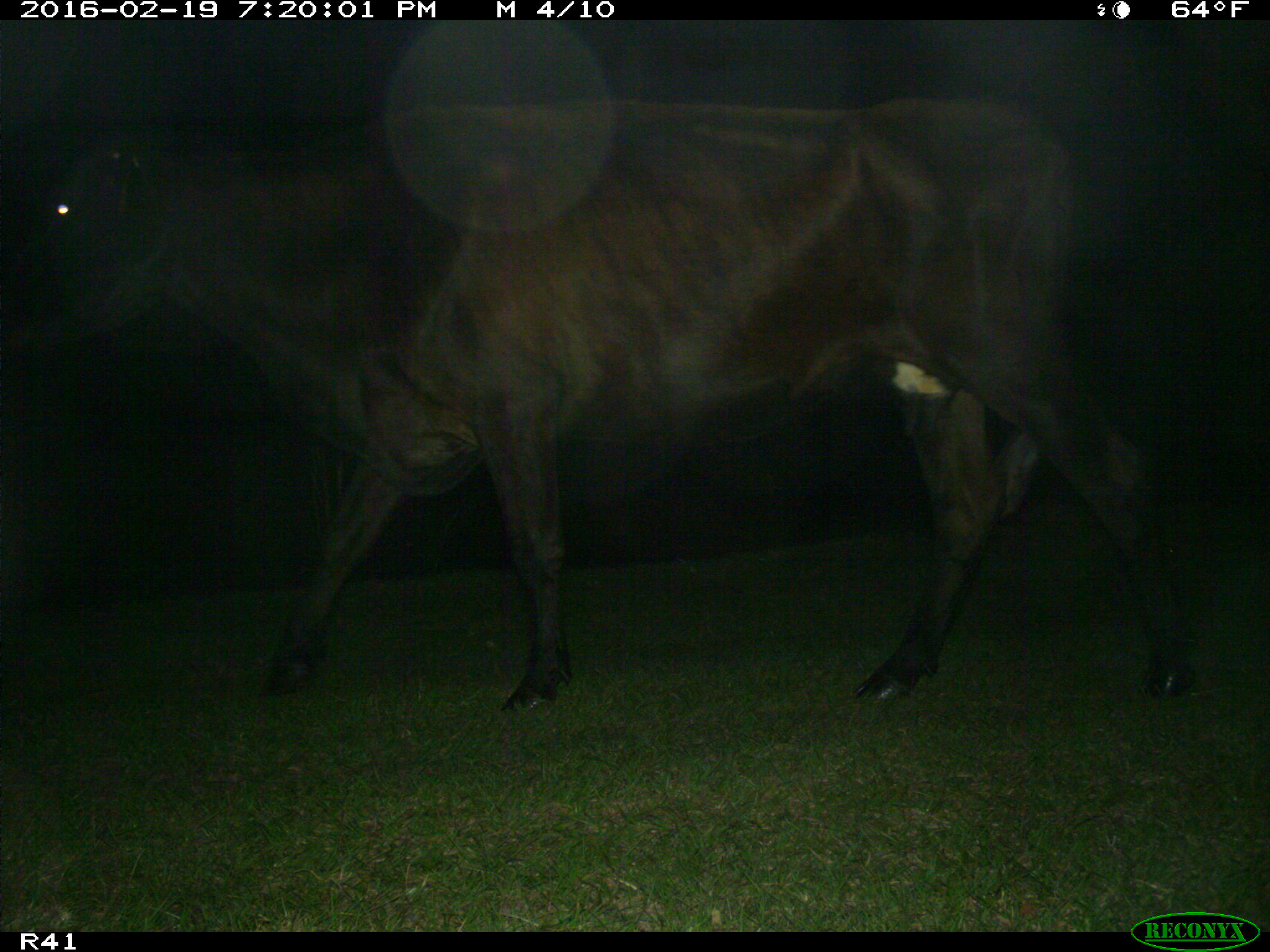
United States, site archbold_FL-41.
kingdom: Animalia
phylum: Chordata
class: Mammalia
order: Artiodactyla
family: Bovidae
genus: Bos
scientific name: Bos taurus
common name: domestic cow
Bos taurus (domestic cow).